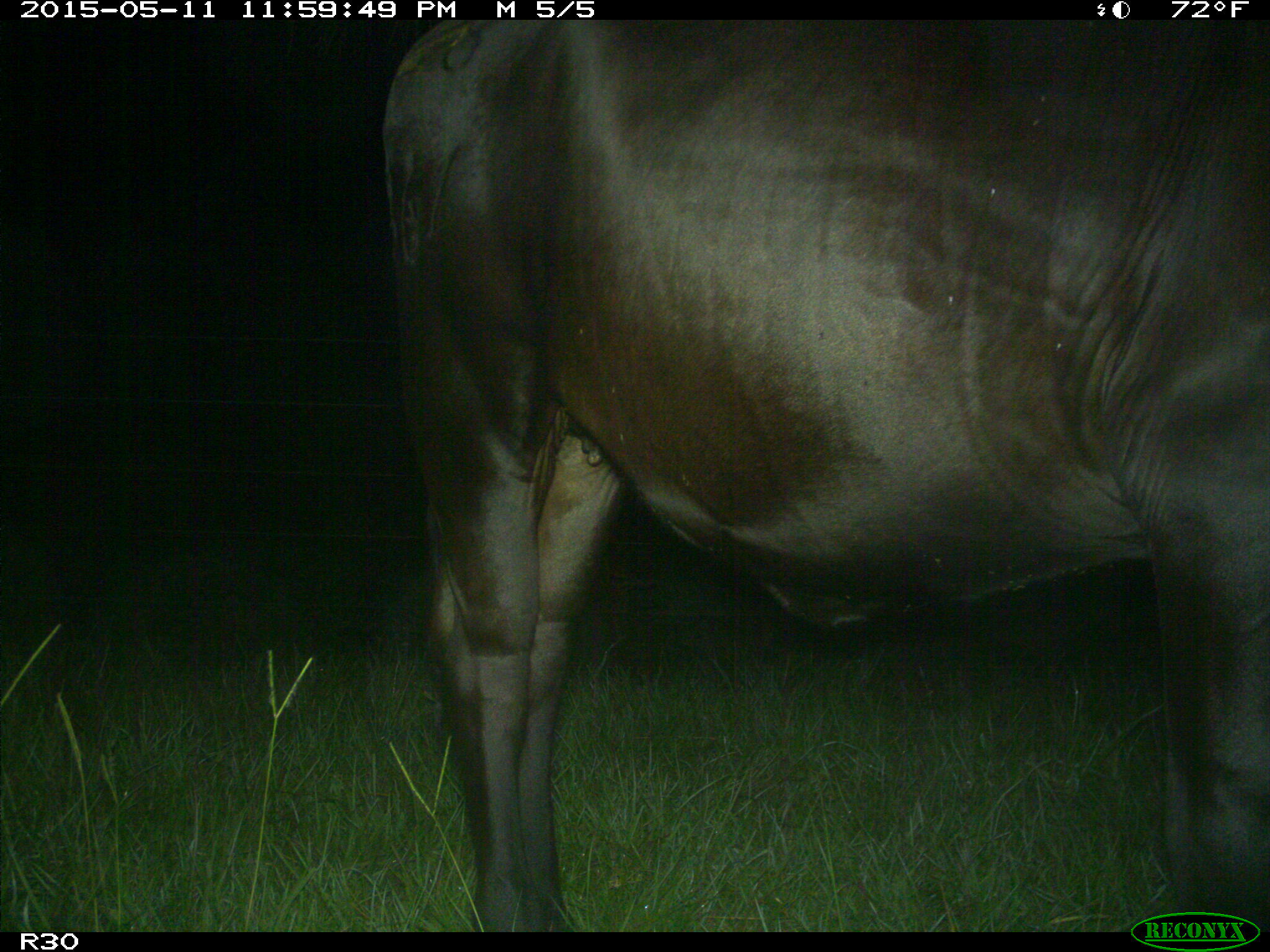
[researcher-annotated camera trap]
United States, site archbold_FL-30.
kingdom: Animalia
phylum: Chordata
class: Mammalia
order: Artiodactyla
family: Bovidae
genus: Bos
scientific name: Bos taurus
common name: domestic cow